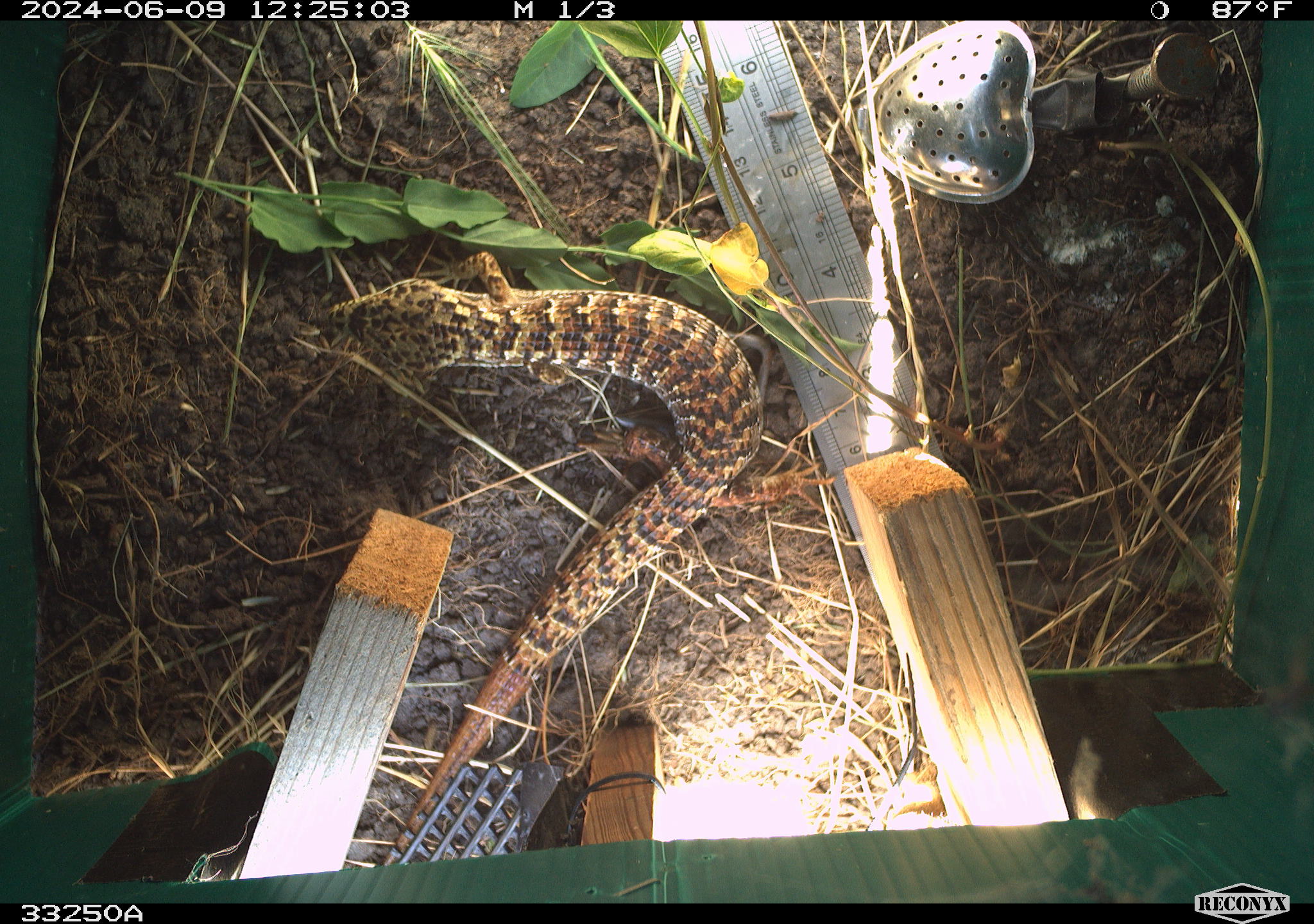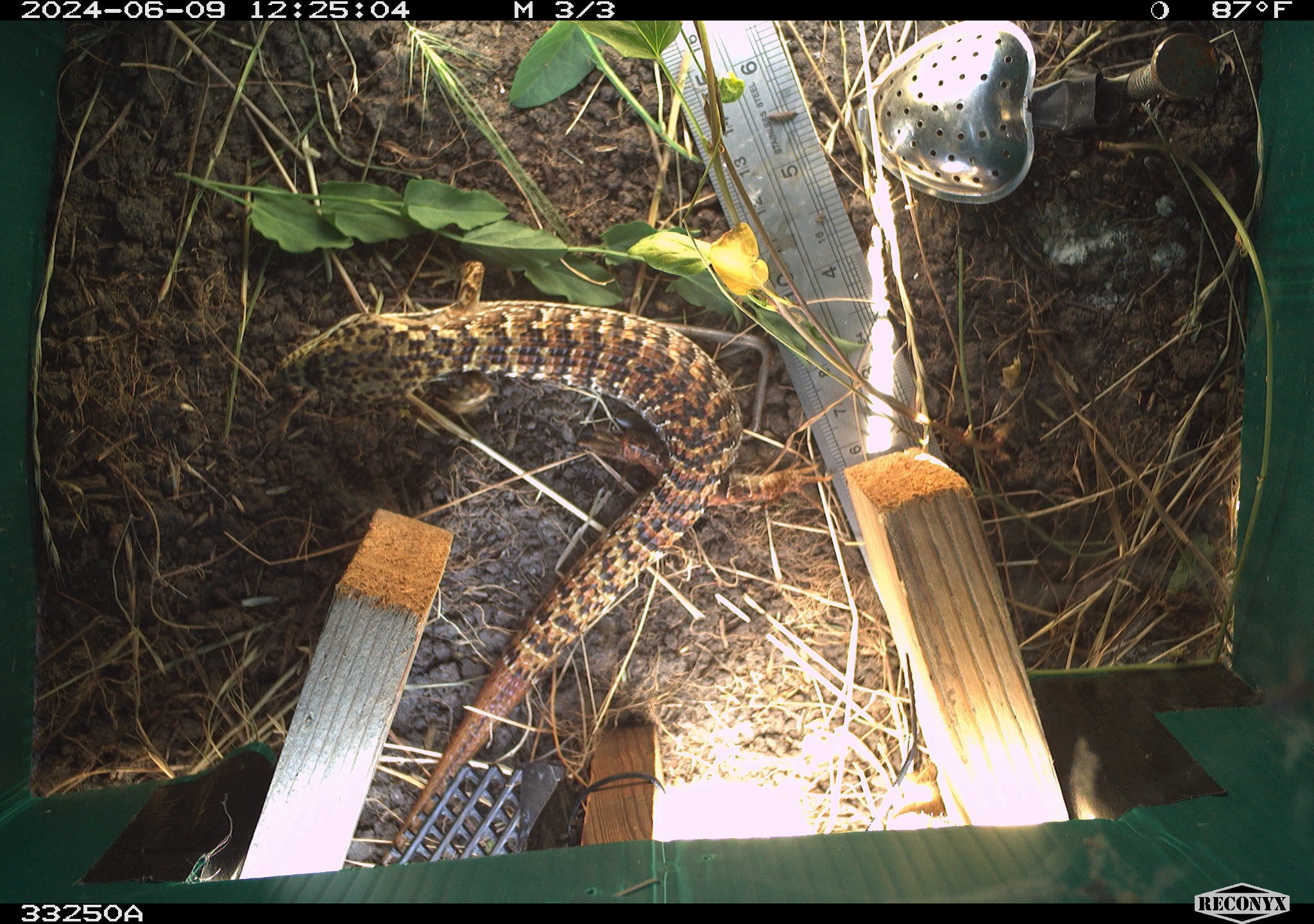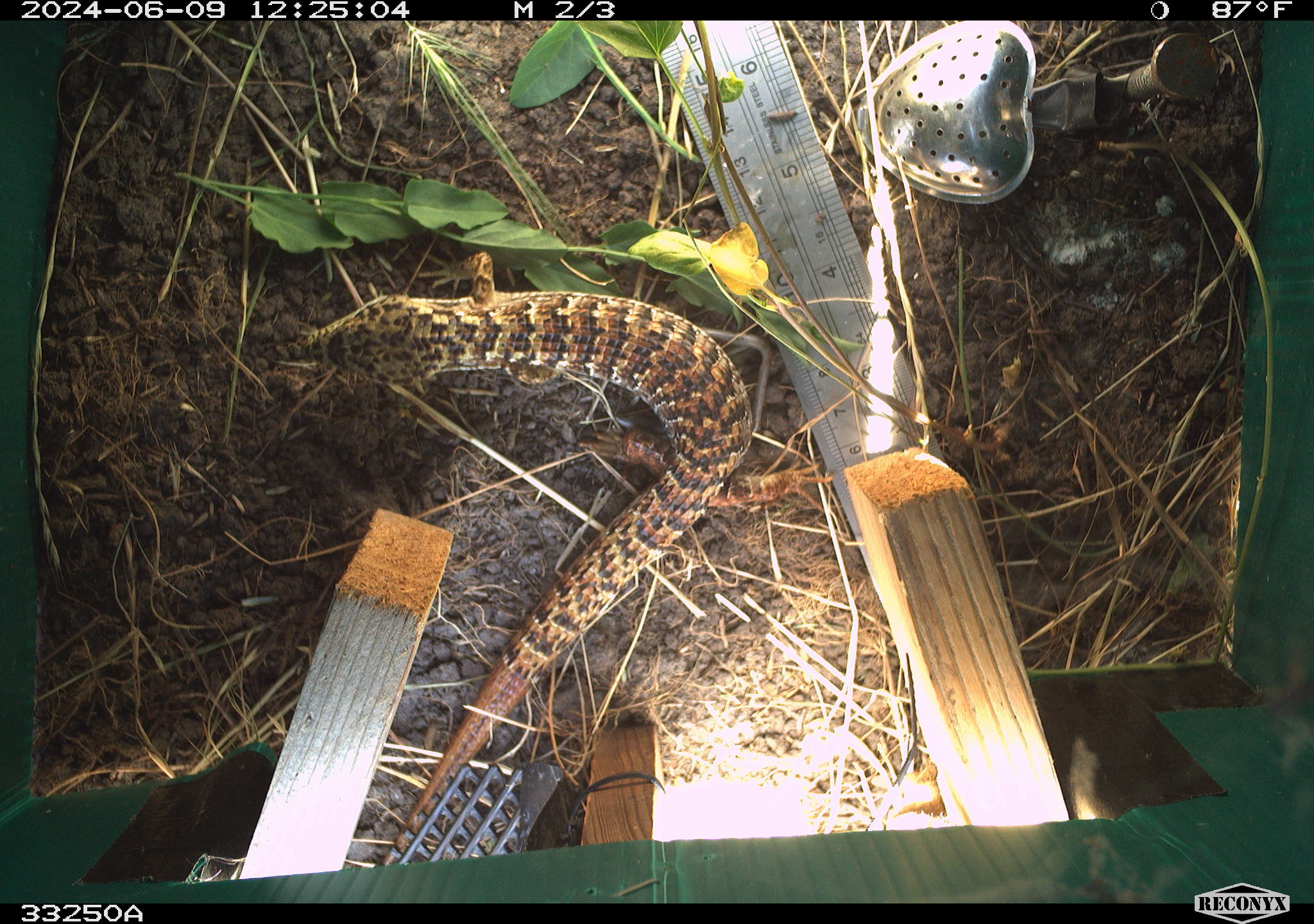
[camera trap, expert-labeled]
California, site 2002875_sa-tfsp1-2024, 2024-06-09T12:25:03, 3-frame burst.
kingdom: Animalia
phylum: Chordata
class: Reptilia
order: Squamata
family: Anguidae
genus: Elgaria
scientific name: Elgaria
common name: alligator lizards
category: elgaria species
Elgaria species (alligator lizards) (Elgaria).